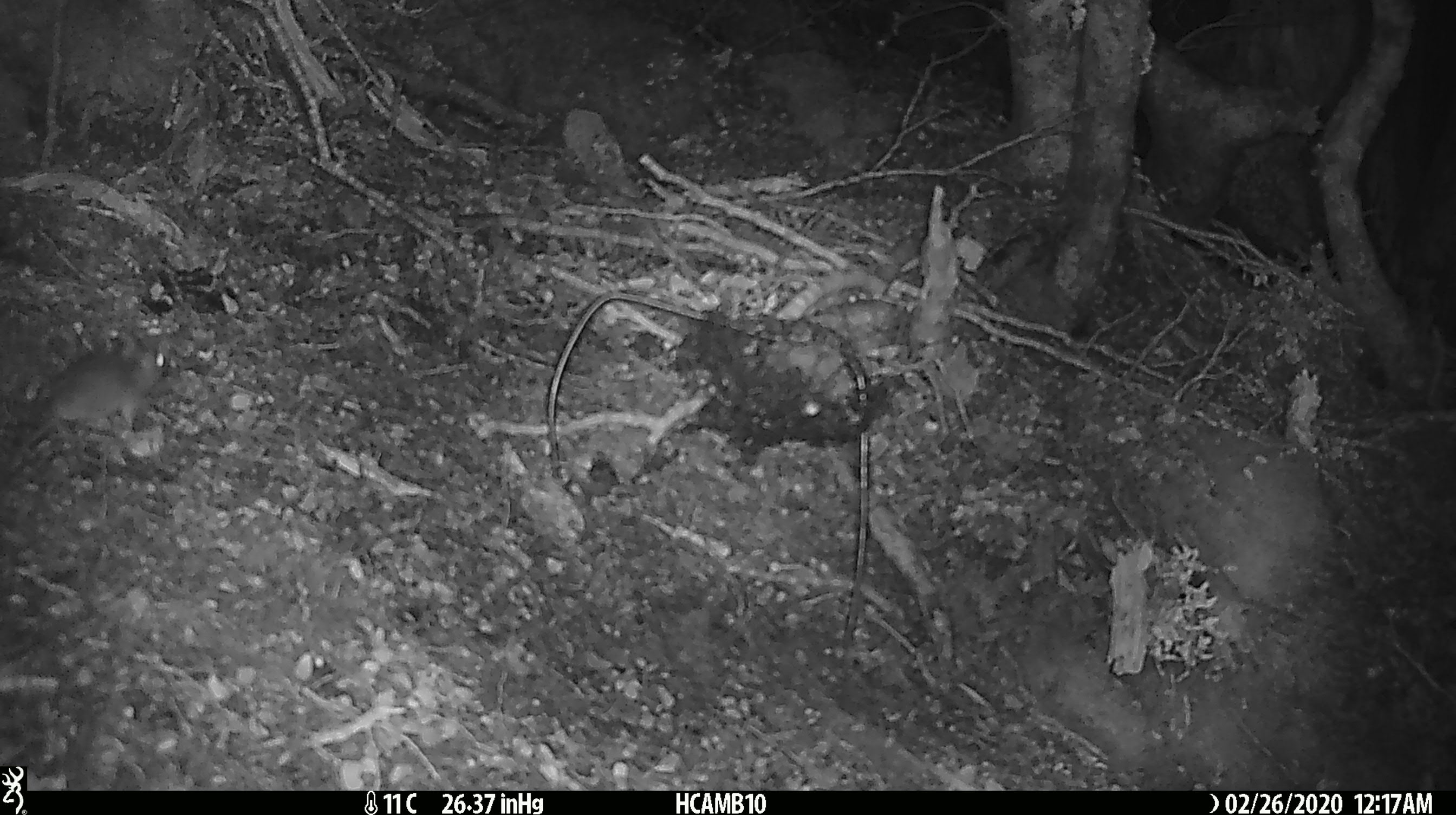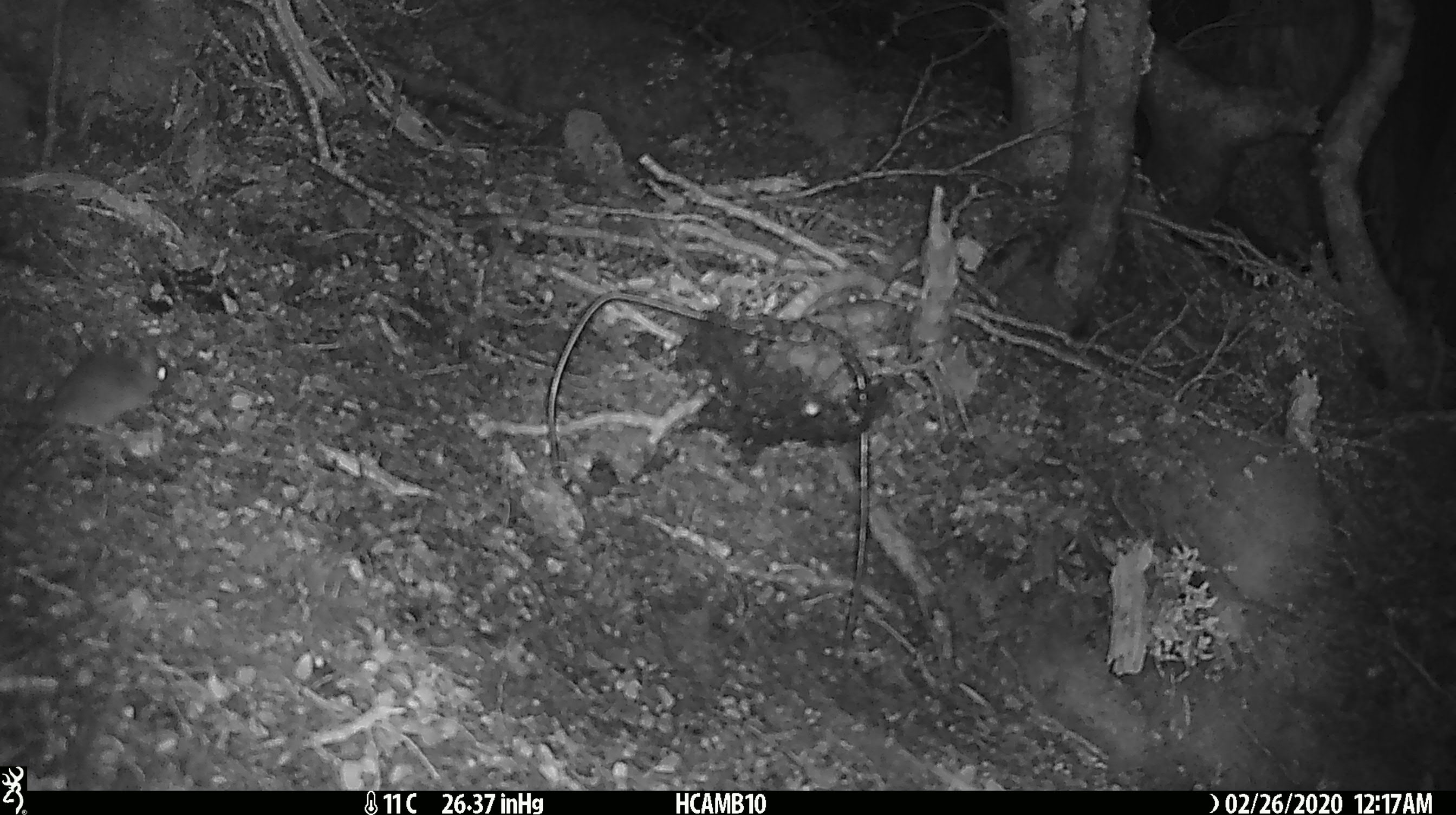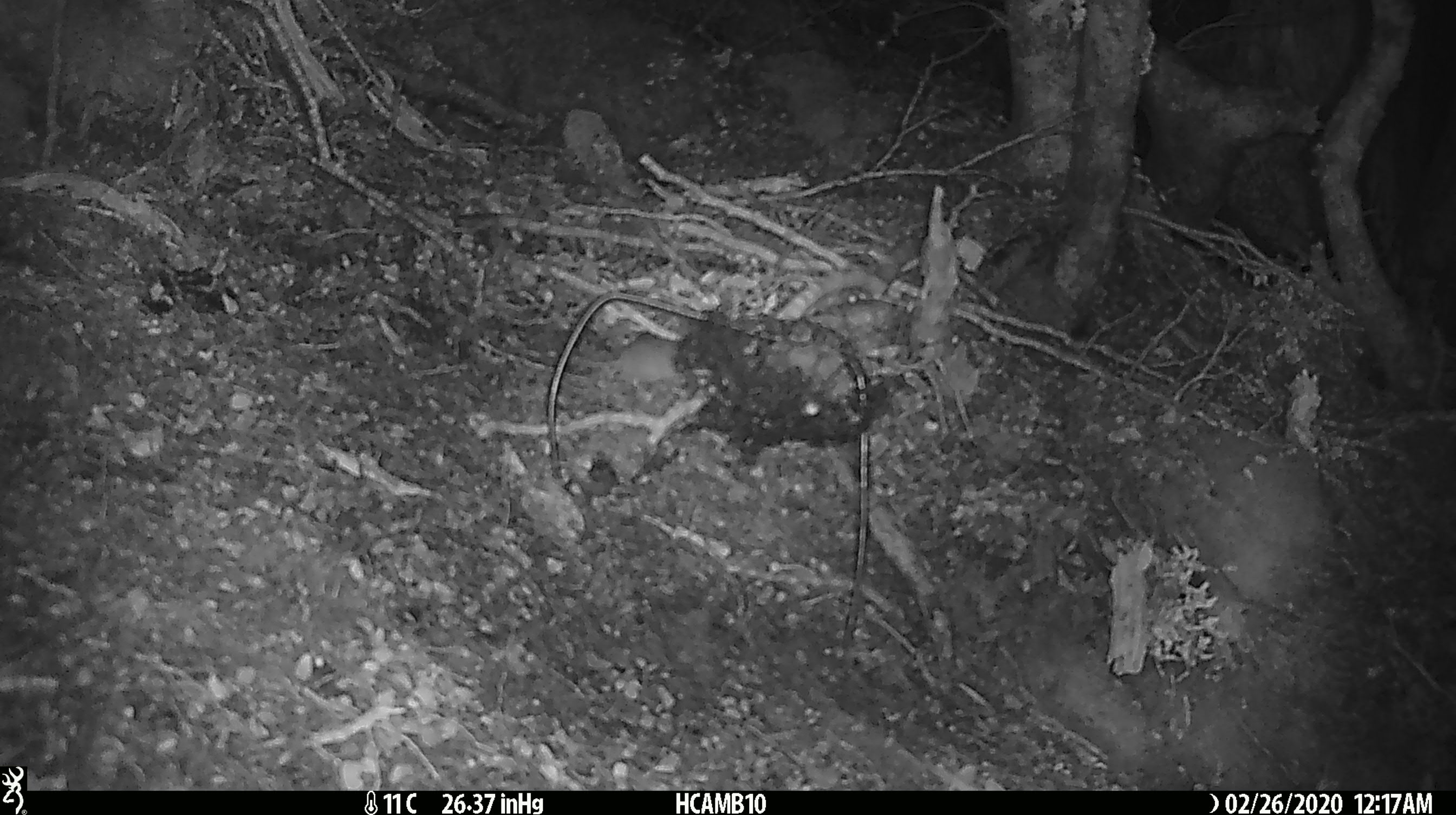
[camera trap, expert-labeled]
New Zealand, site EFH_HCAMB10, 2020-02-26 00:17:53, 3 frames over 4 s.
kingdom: Animalia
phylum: Chordata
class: Mammalia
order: Rodentia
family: Muridae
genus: Mus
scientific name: Mus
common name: mouse